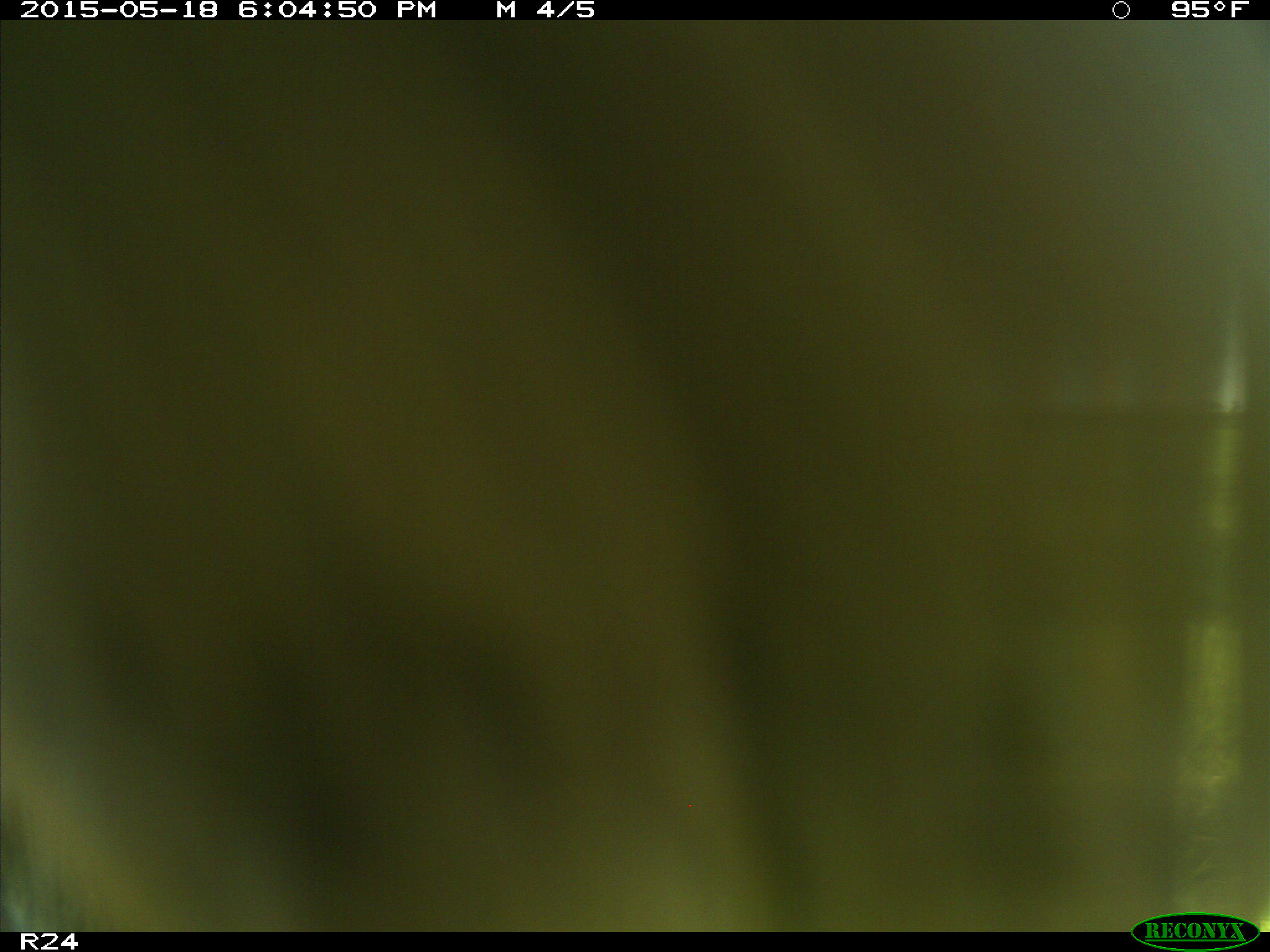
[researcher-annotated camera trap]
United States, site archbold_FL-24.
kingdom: Animalia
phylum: Chordata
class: Mammalia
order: Artiodactyla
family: Bovidae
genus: Bos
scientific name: Bos taurus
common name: domestic cow